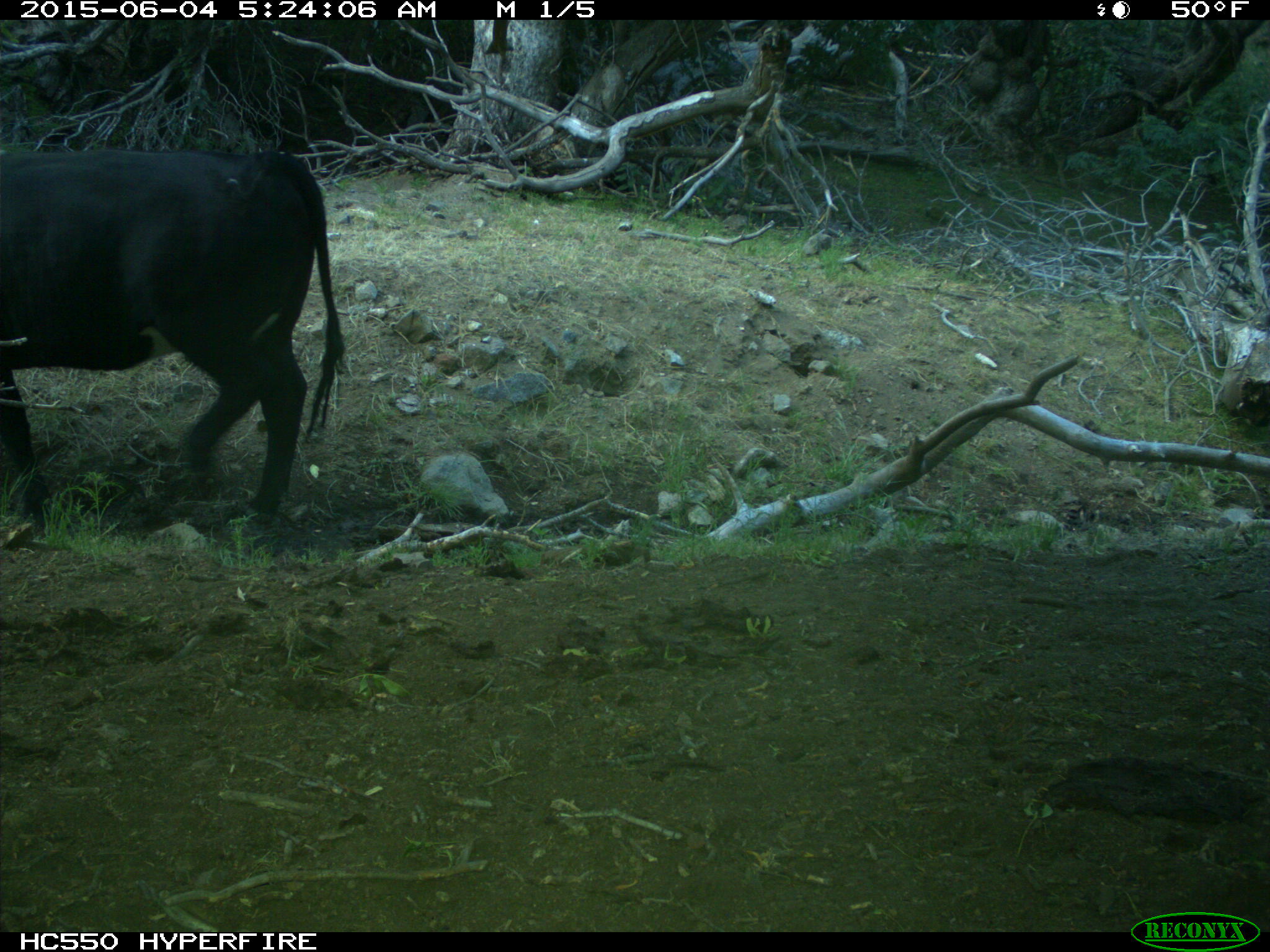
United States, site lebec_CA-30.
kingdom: Animalia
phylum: Chordata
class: Mammalia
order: Artiodactyla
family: Bovidae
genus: Bos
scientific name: Bos taurus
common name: domestic cow